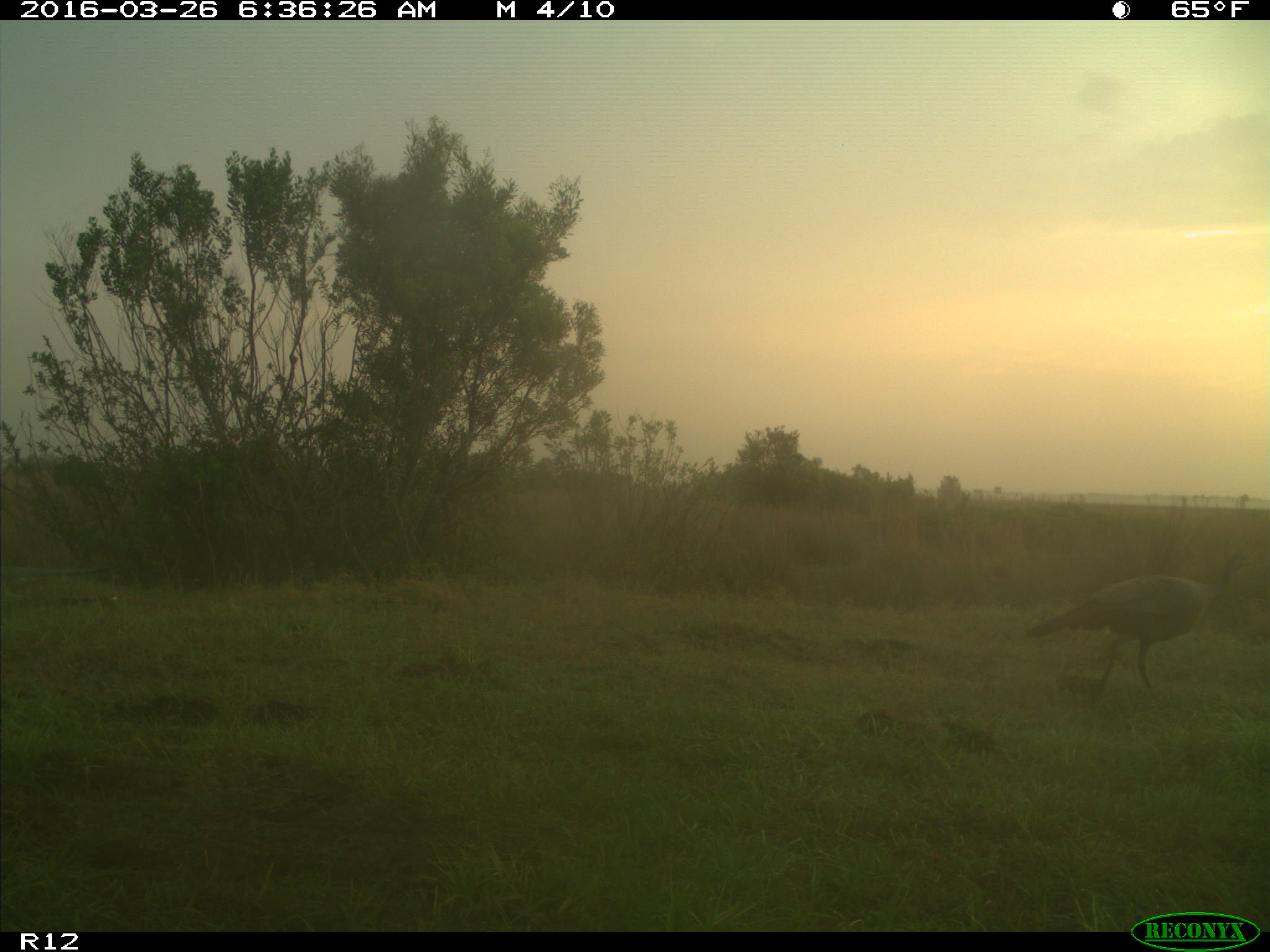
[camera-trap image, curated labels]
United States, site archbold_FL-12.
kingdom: Animalia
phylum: Chordata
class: Aves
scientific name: Aves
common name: birds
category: unidentified bird